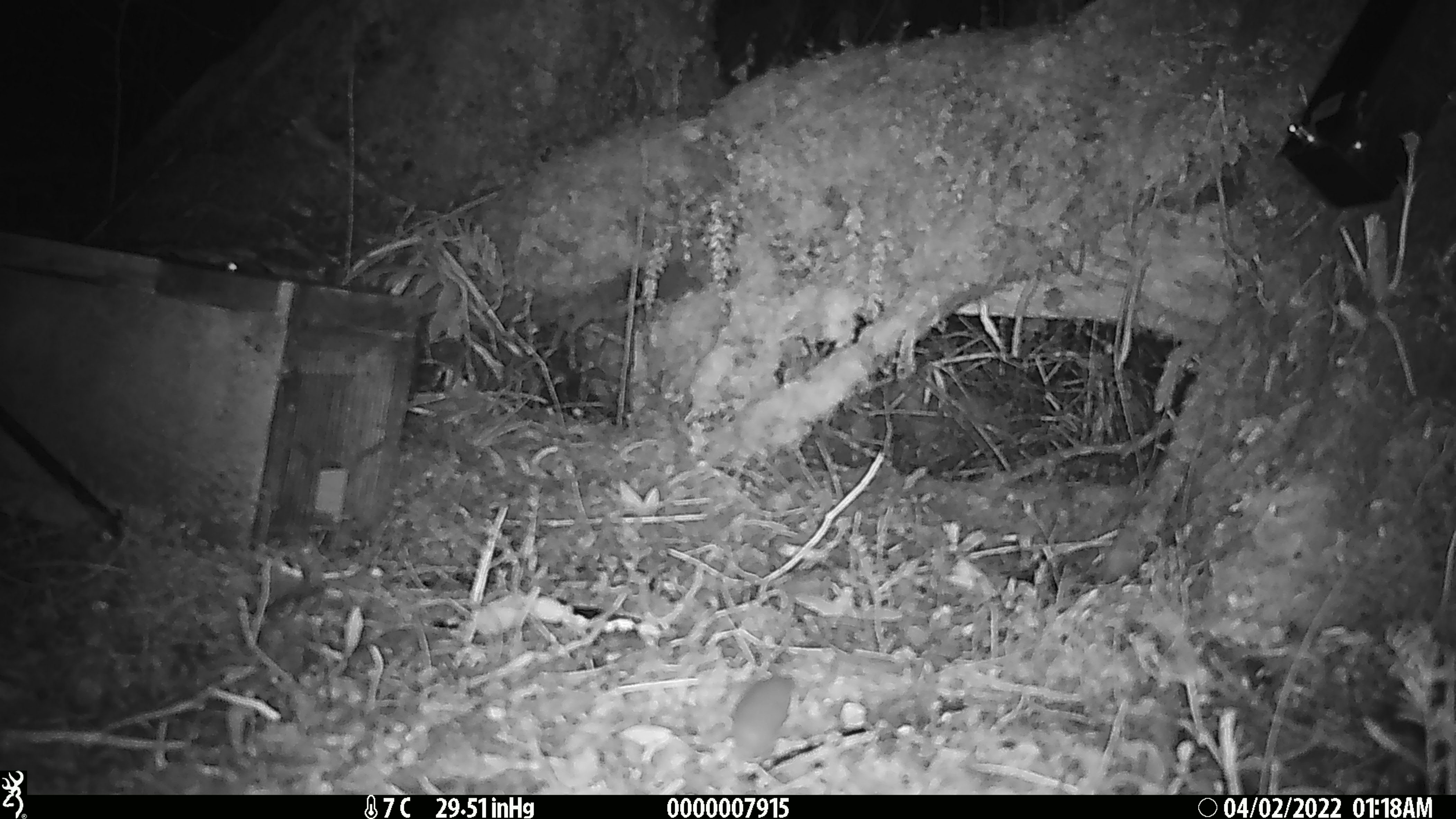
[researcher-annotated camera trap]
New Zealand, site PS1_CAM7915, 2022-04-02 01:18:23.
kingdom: Animalia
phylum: Chordata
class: Mammalia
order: Rodentia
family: Muridae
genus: Mus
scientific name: Mus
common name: mouse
Mouse (Mus).